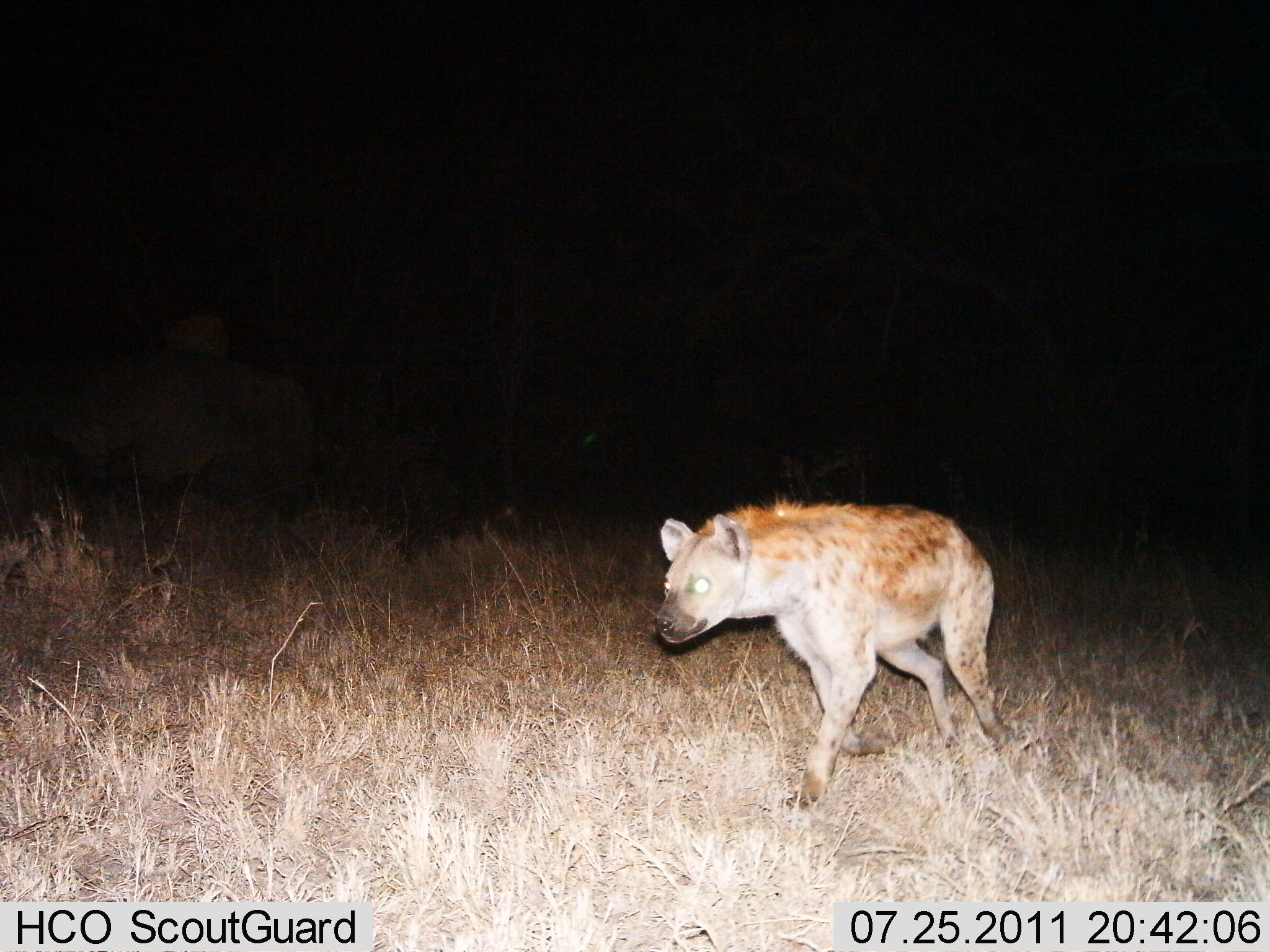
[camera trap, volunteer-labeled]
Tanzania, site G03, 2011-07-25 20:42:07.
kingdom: Animalia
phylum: Chordata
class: Mammalia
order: Carnivora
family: Hyaenidae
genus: Crocuta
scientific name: Crocuta crocuta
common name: spotted hyena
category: hyenaspotted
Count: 1.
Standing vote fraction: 0%.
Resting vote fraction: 0%.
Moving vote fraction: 100%.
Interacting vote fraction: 0%.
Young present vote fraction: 0%.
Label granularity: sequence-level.